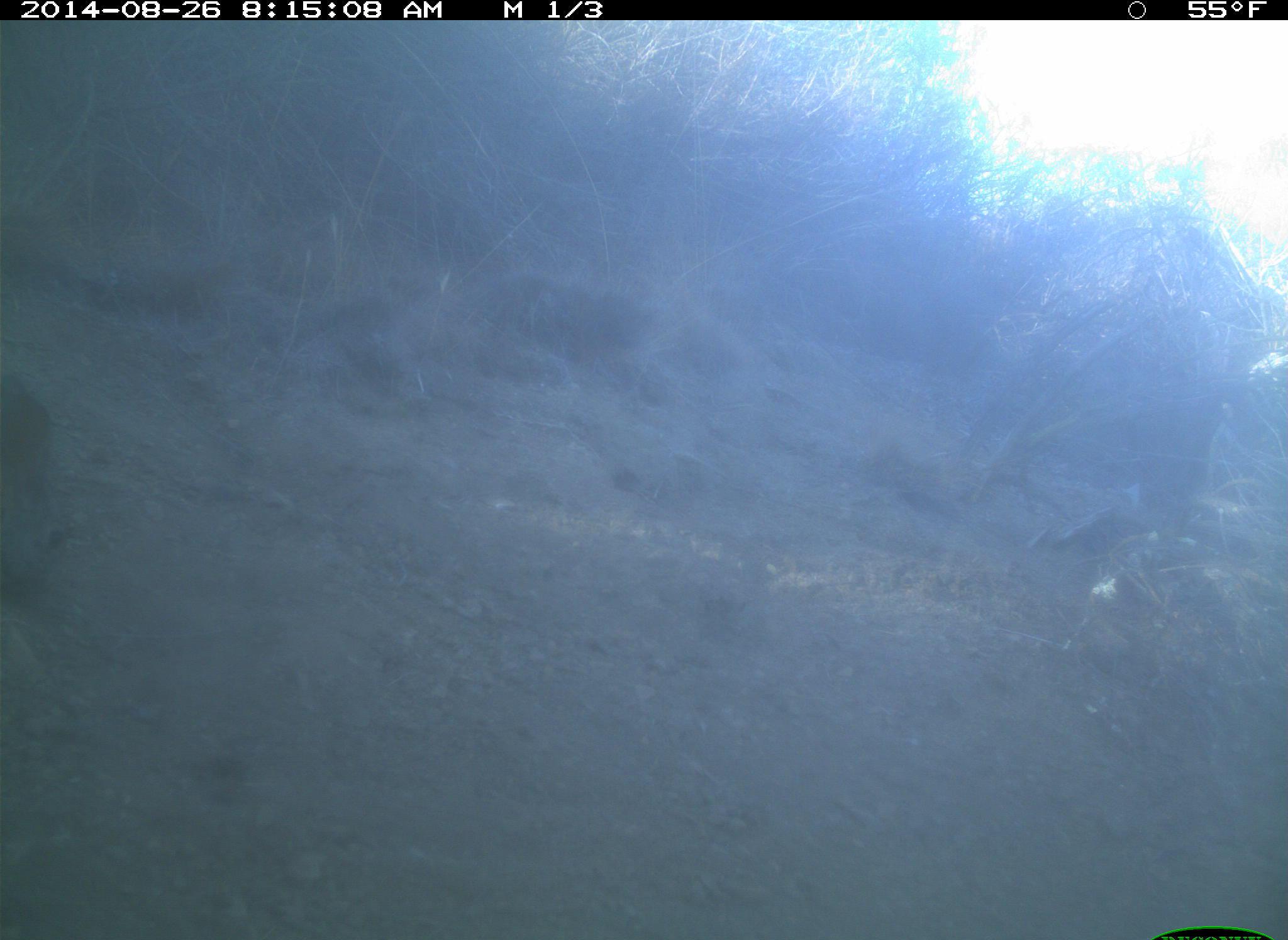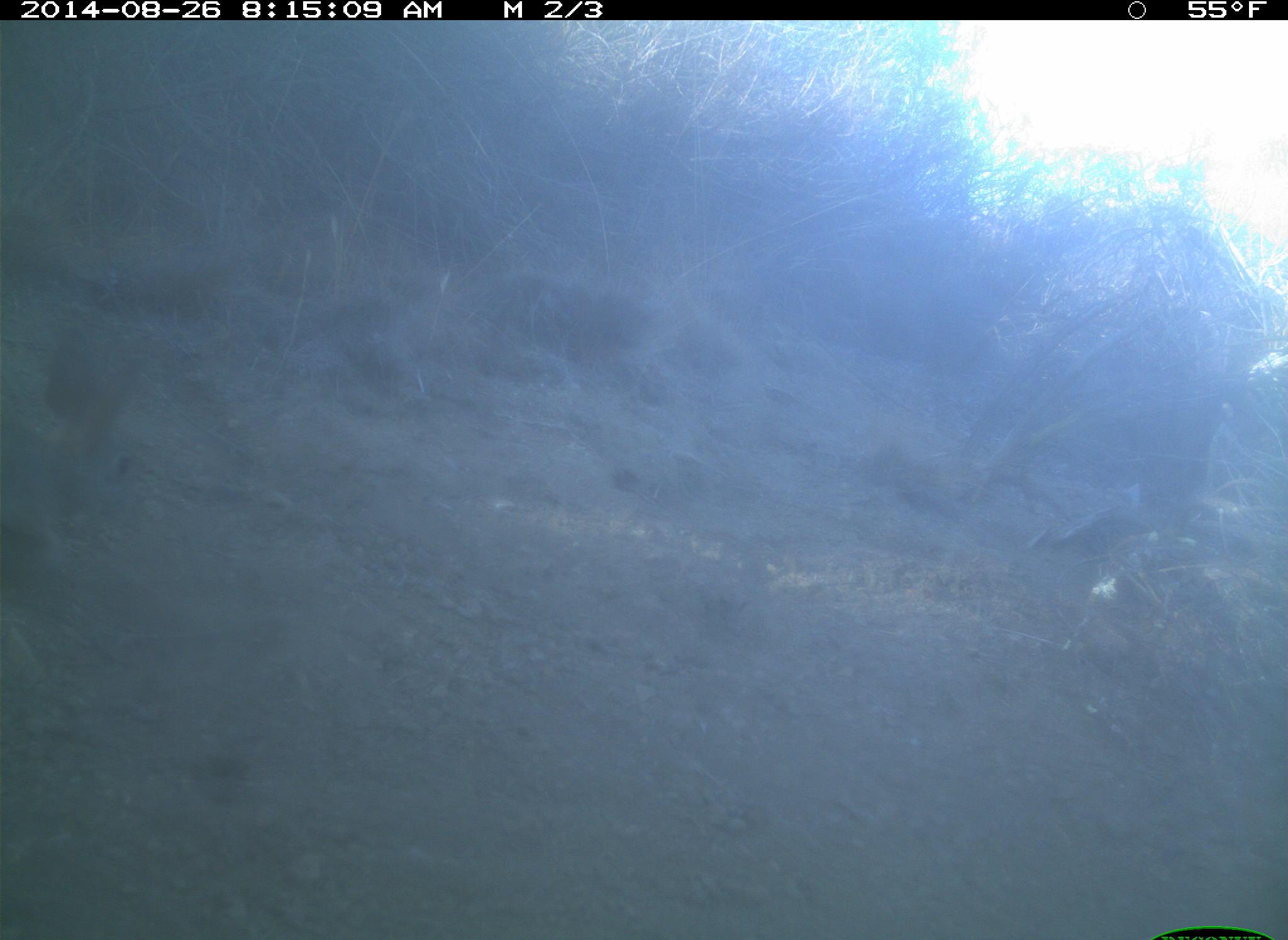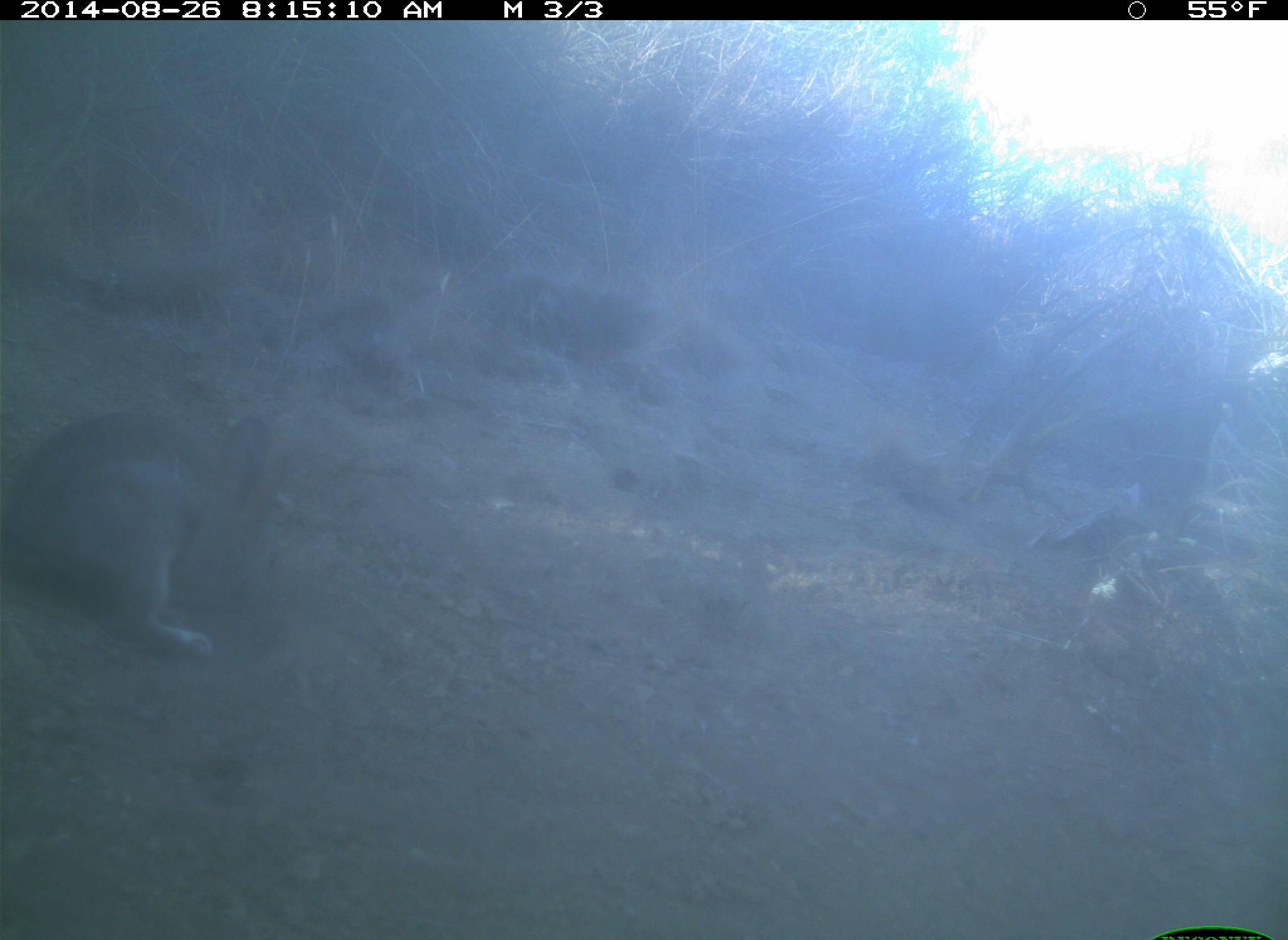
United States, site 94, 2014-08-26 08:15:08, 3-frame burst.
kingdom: Animalia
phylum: Chordata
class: Mammalia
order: Lagomorpha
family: Leporidae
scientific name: Leporidae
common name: rabbits and hares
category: rabbit